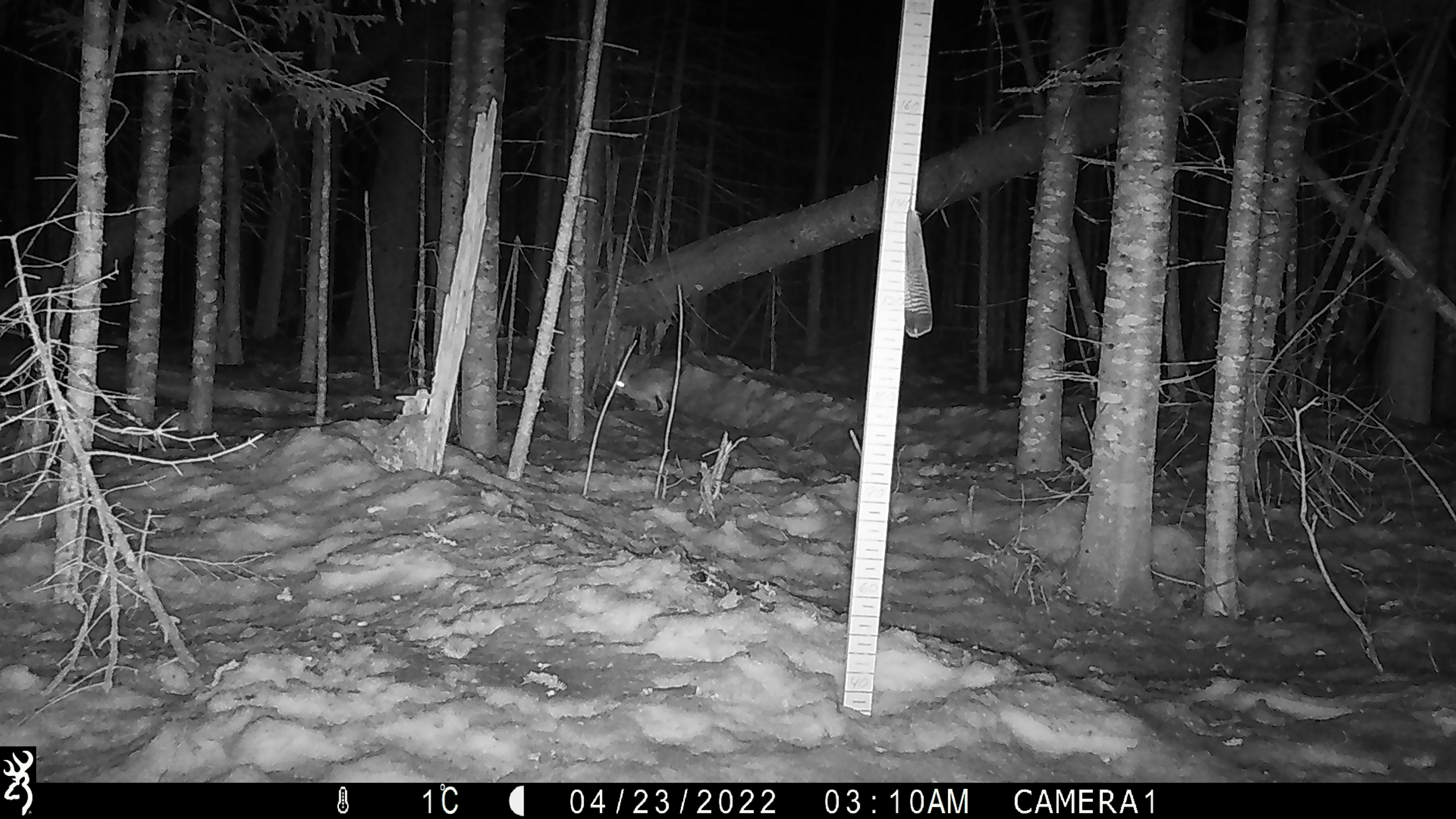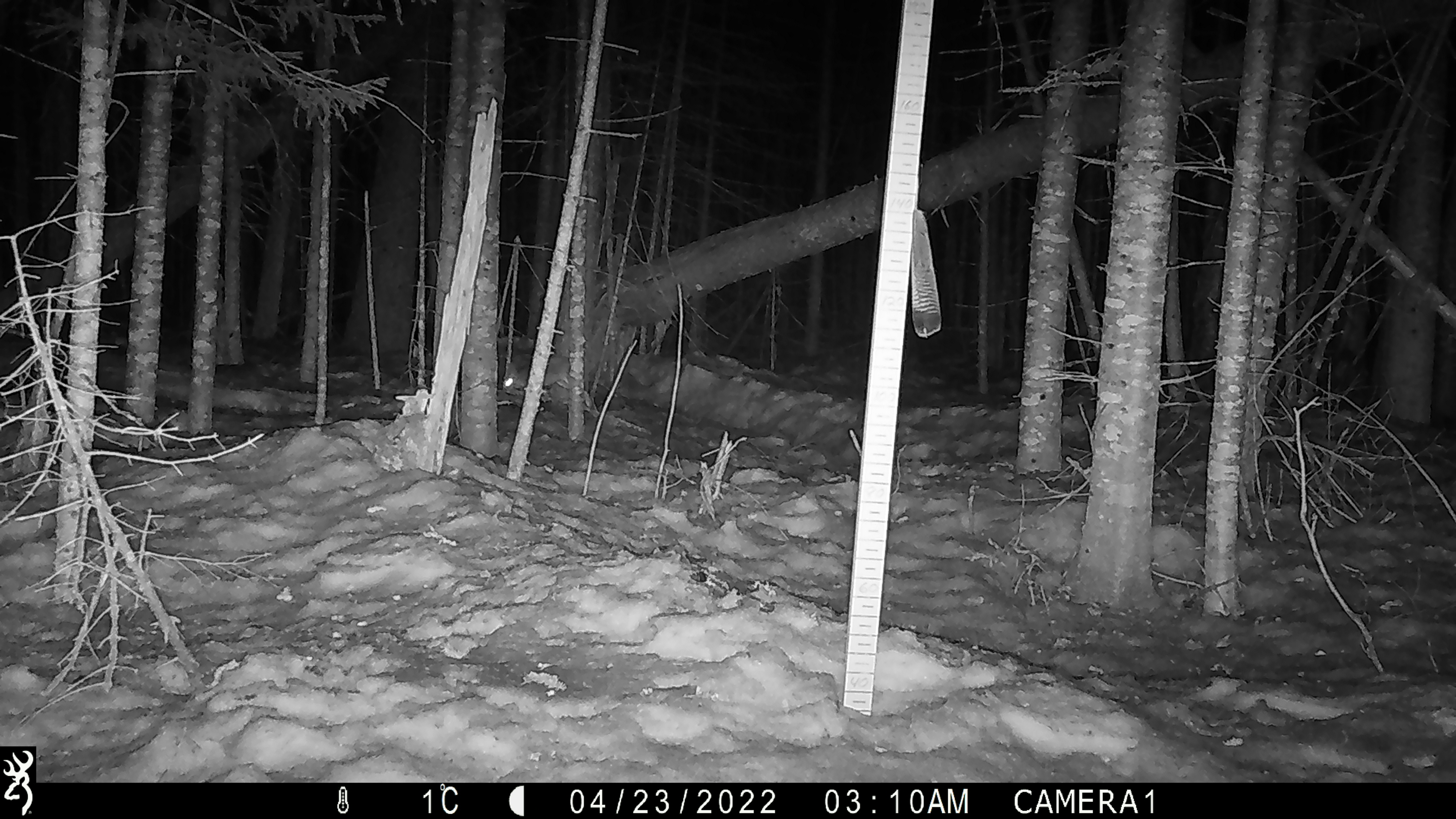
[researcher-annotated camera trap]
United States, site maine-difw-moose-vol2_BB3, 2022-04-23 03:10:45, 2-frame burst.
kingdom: Animalia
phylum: Chordata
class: Mammalia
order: Lagomorpha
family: Leporidae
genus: Lepus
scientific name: Lepus americanus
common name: snowshoe hare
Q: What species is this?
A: Snowshoe hare (Lepus americanus).